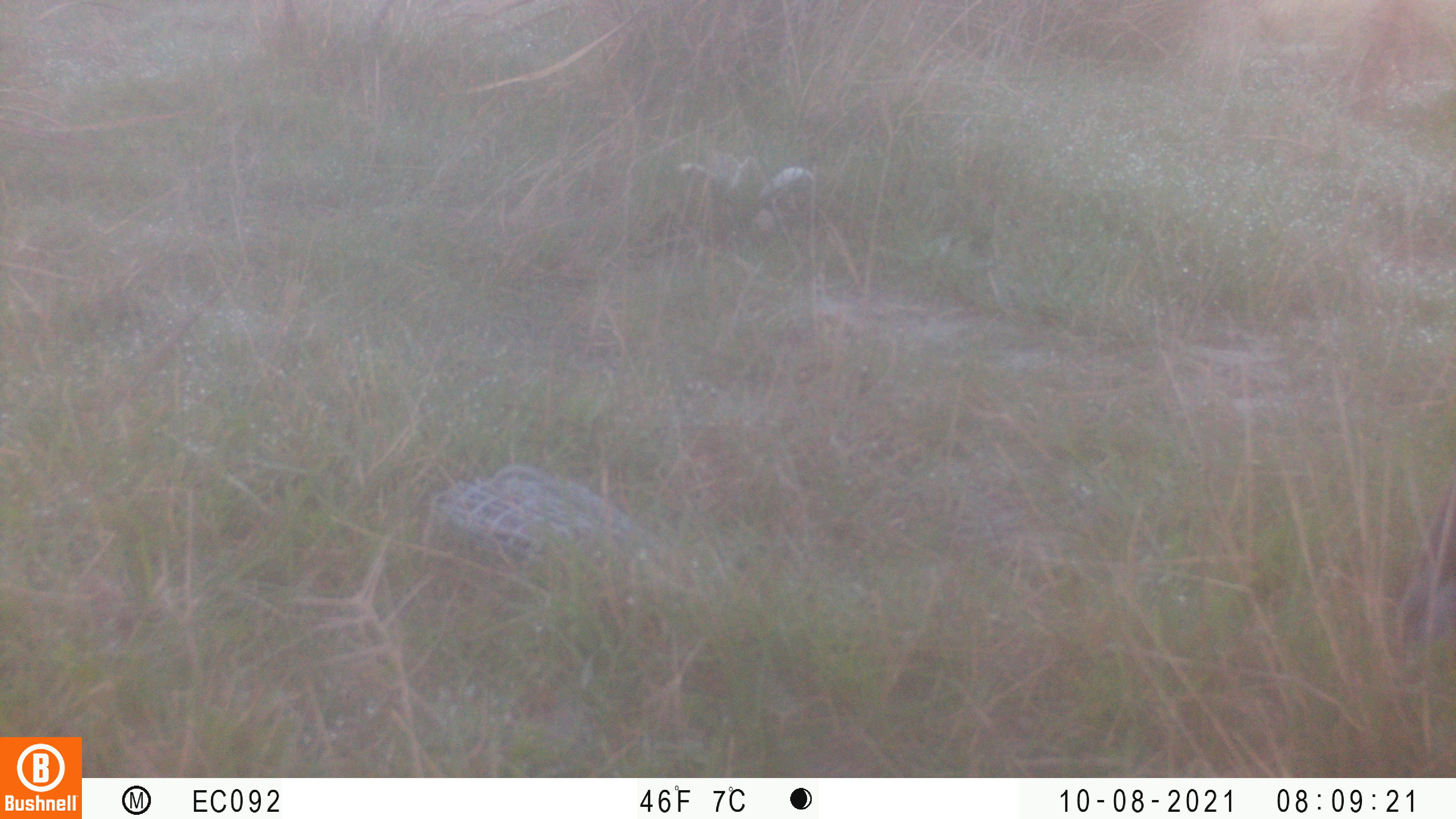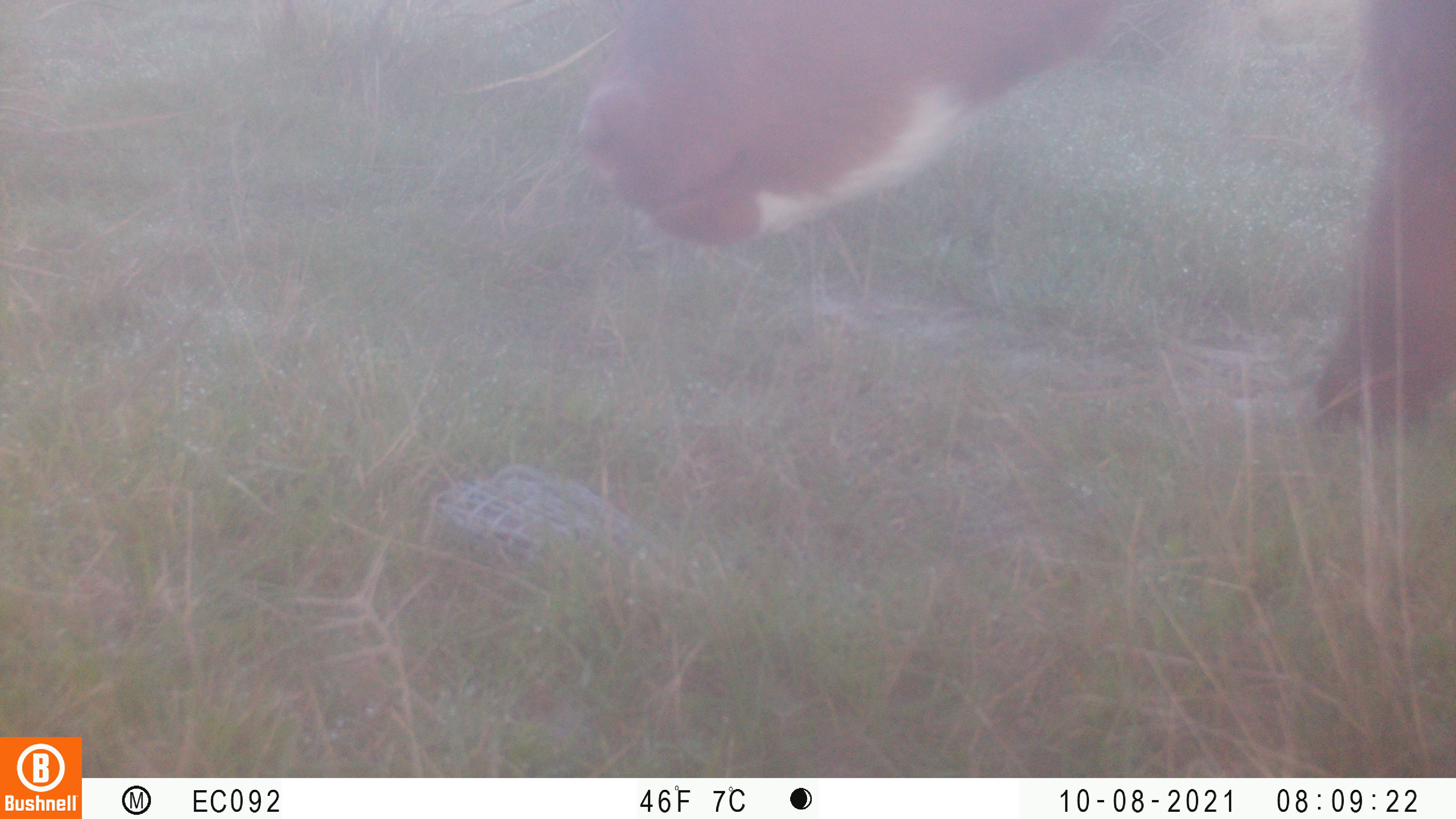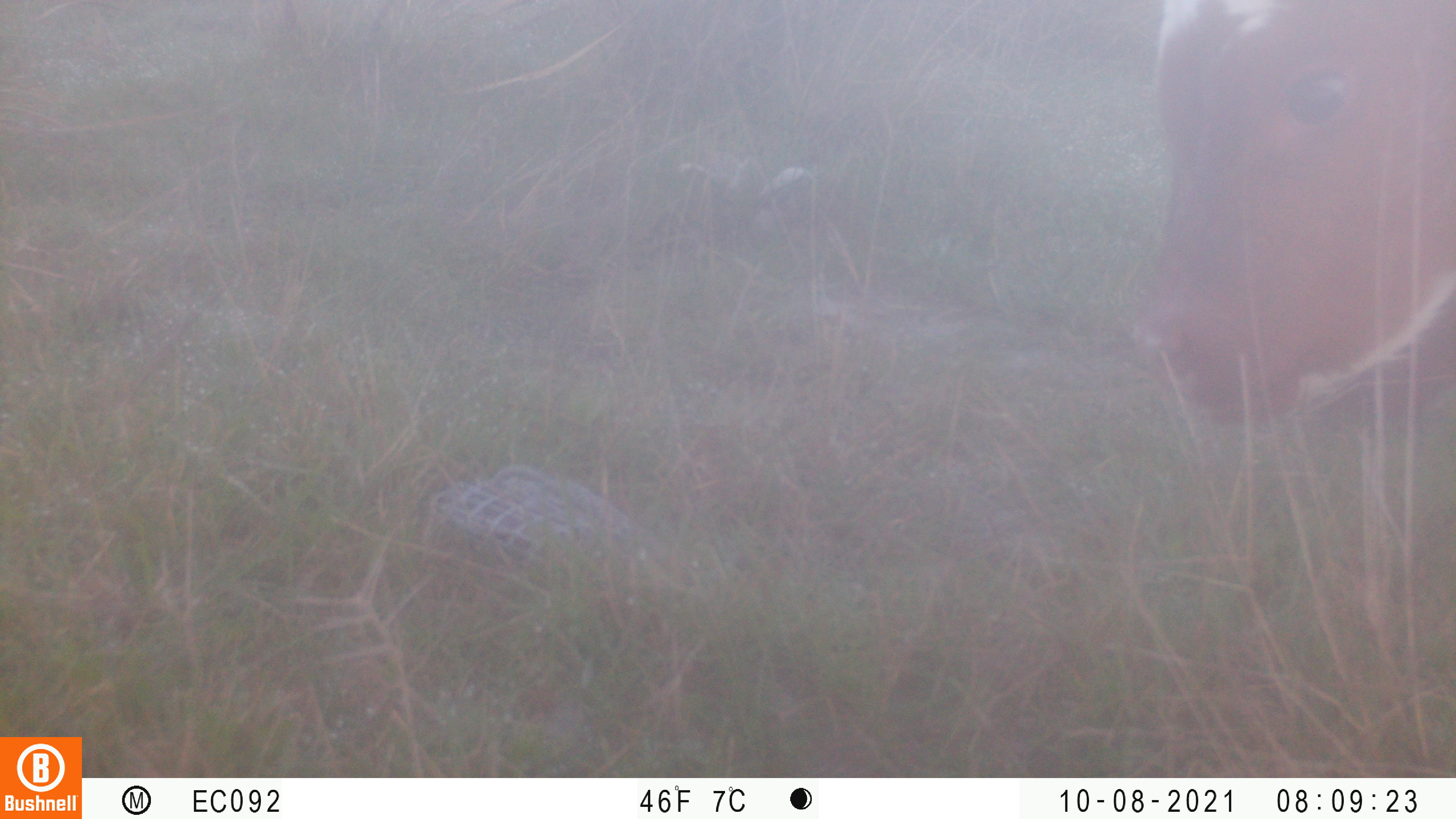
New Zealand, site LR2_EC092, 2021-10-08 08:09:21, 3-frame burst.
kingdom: Animalia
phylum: Chordata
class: Mammalia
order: Artiodactyla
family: Bovidae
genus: Bos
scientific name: Bos taurus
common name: domestic cow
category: cow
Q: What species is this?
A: Cow (domestic cow) (Bos taurus).